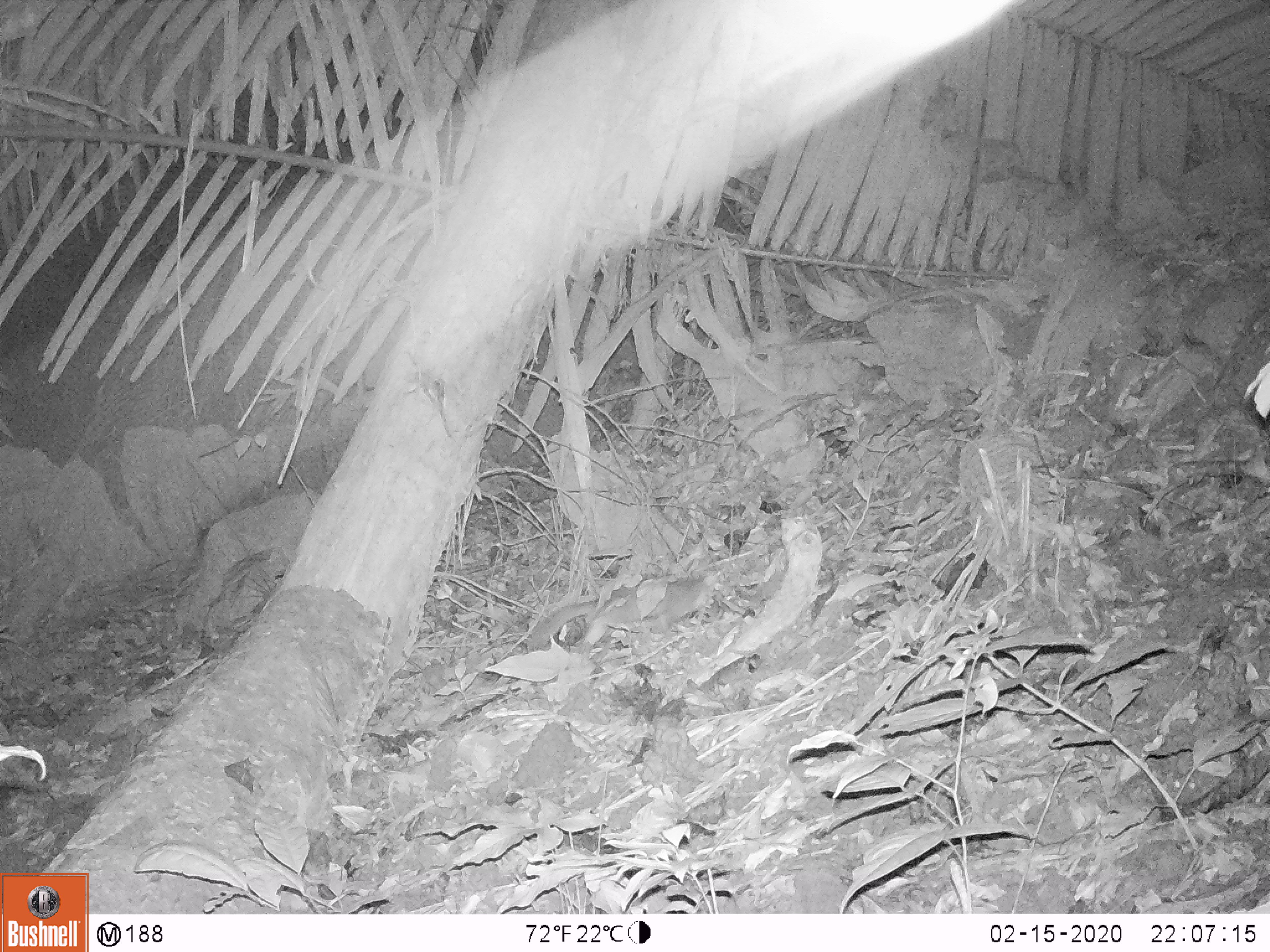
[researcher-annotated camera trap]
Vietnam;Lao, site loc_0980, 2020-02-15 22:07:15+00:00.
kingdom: Animalia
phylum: Chordata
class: Mammalia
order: Carnivora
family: Mustelidae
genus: Melogale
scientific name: Melogale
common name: ferret badger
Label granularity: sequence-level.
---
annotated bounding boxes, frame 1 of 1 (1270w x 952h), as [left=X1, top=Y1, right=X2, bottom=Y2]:
ferret badger: [left=528, top=573, right=713, bottom=649]